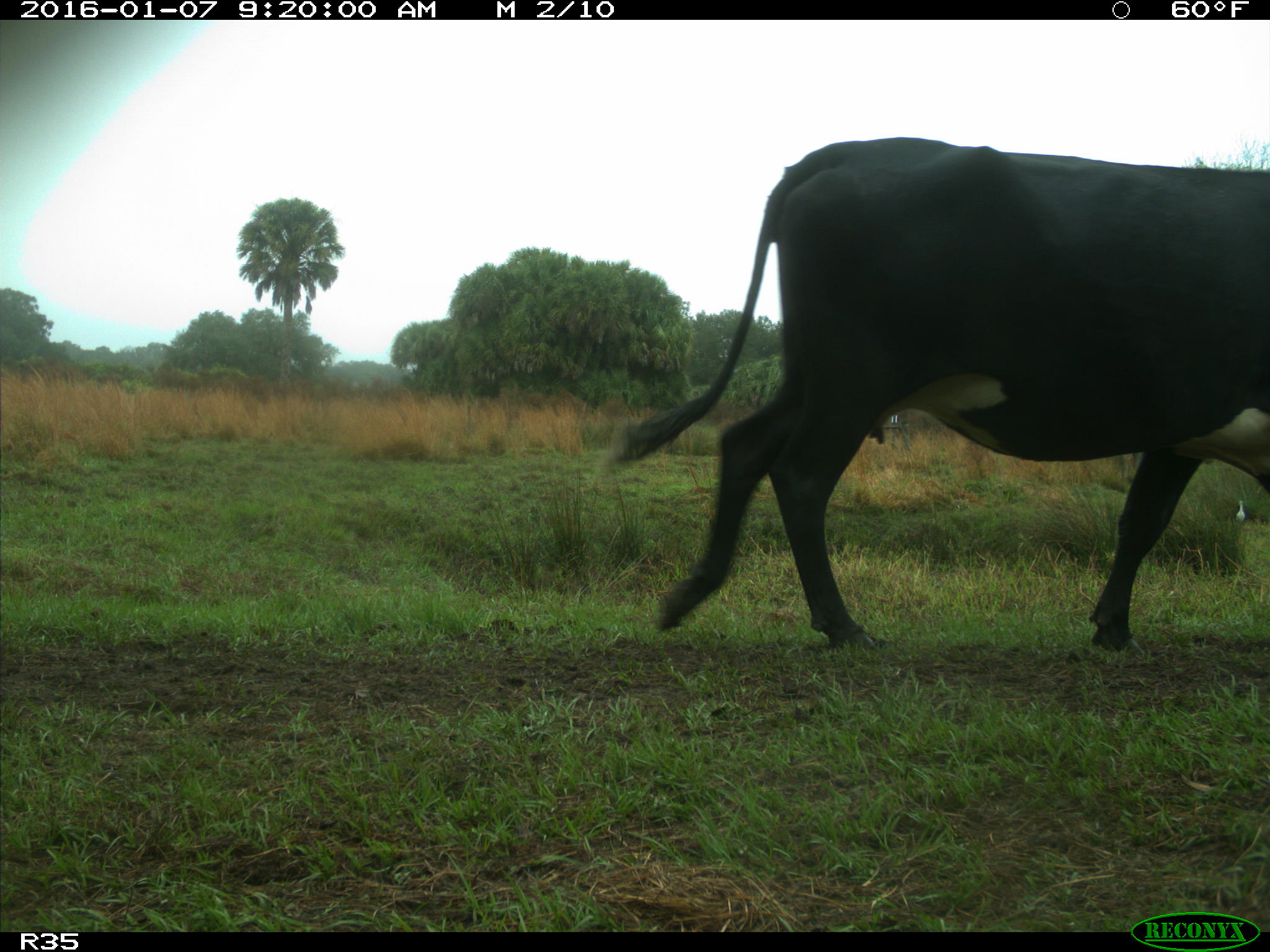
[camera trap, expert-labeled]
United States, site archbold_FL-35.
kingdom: Animalia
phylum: Chordata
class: Mammalia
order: Artiodactyla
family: Bovidae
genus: Bos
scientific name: Bos taurus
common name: domestic cow